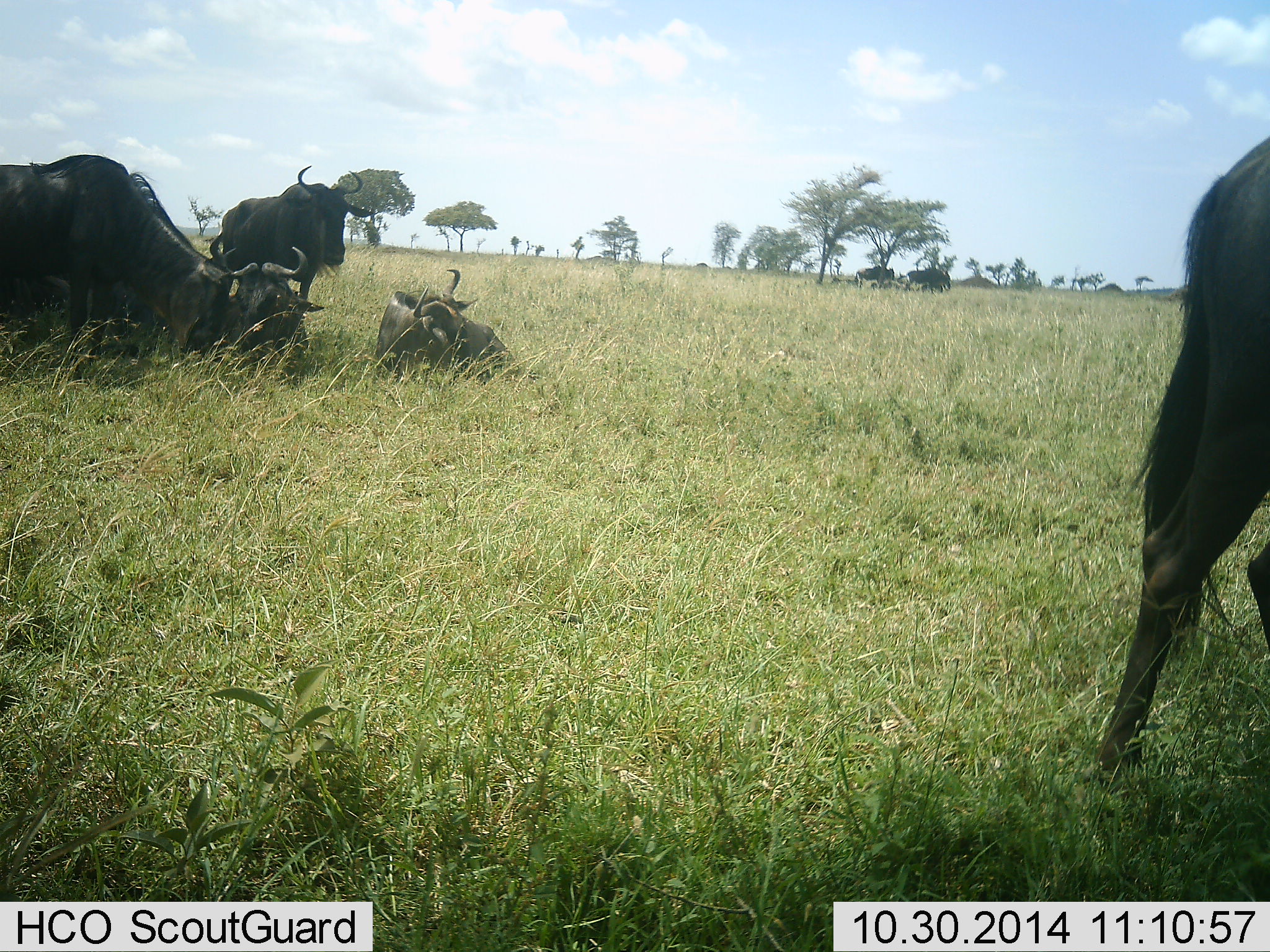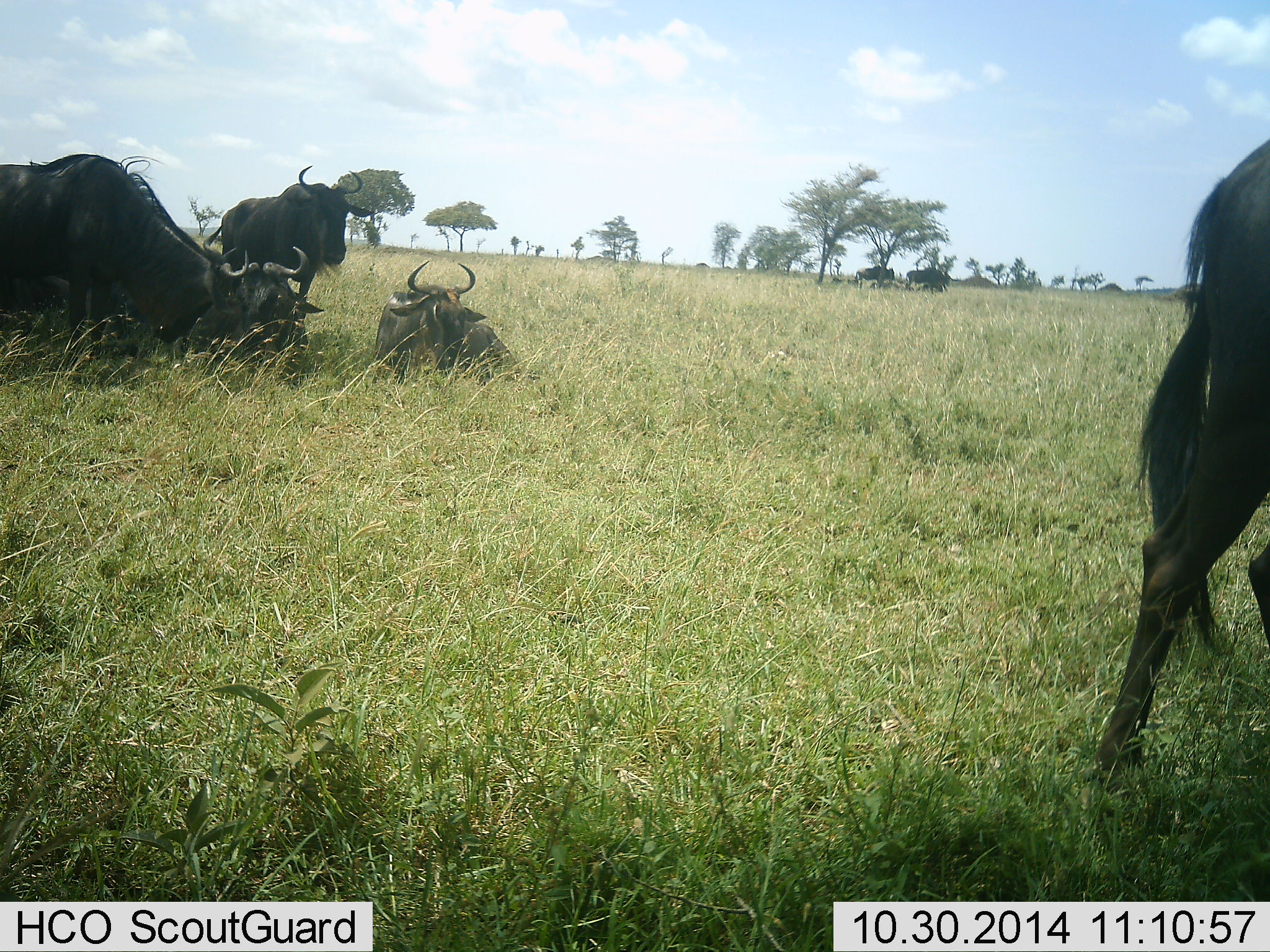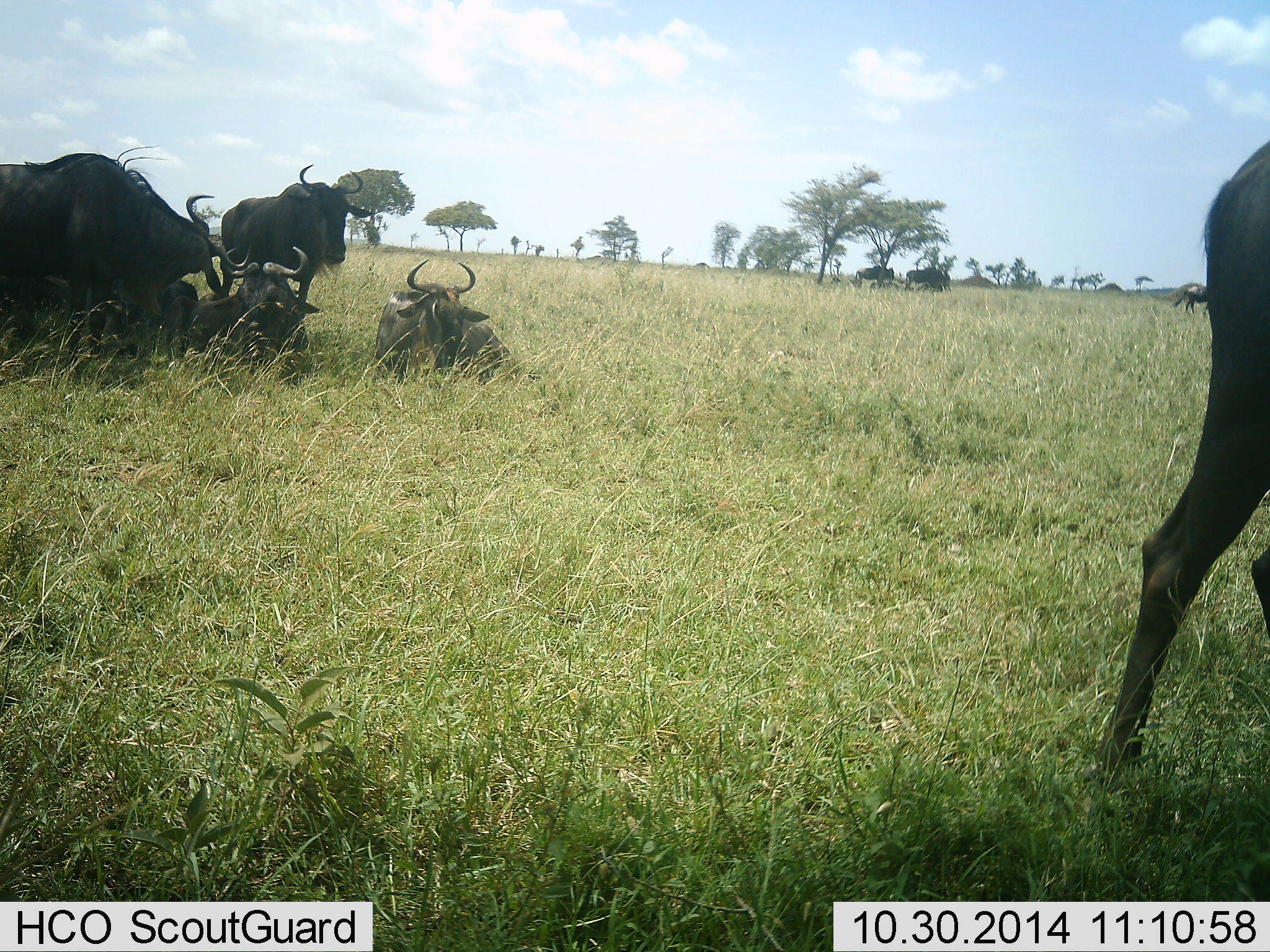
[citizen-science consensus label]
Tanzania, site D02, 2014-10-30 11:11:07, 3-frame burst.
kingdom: Animalia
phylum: Chordata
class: Mammalia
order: Artiodactyla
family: Bovidae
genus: Connochaetes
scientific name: Connochaetes taurinus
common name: blue wildebeest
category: wildebeest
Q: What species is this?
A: Wildebeest (blue wildebeest) (Connochaetes taurinus).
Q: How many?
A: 5.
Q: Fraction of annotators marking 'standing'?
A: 100%.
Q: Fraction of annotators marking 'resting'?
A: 100%.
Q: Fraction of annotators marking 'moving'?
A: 30%.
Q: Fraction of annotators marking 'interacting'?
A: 10%.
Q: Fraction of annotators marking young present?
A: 0%.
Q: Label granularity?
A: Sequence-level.